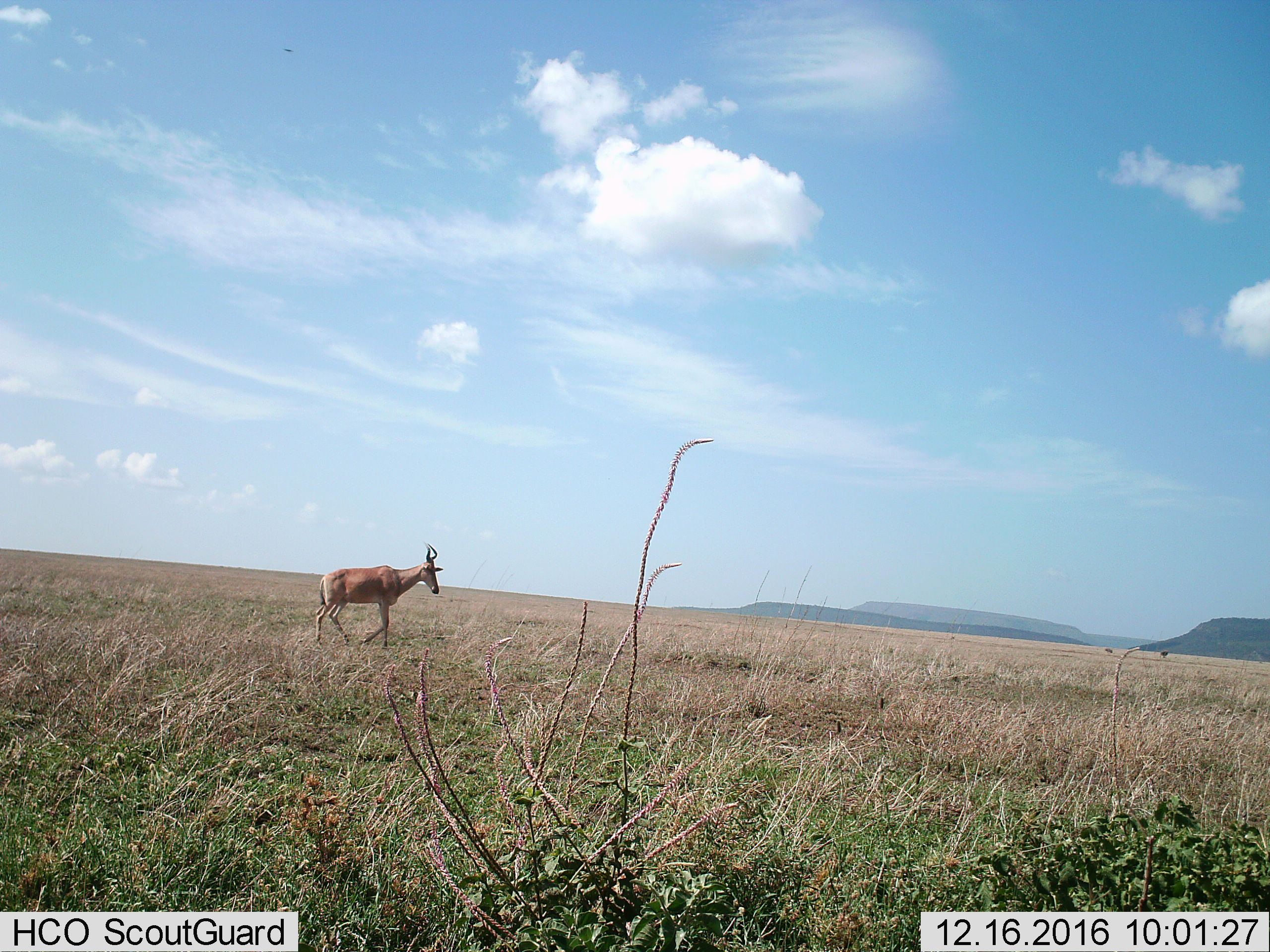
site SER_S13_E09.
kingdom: Animalia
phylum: Chordata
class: Mammalia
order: Artiodactyla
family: Bovidae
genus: Alcelaphus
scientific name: Alcelaphus buselaphus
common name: hartebeest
Hartebeest (Alcelaphus buselaphus), count 1. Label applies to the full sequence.